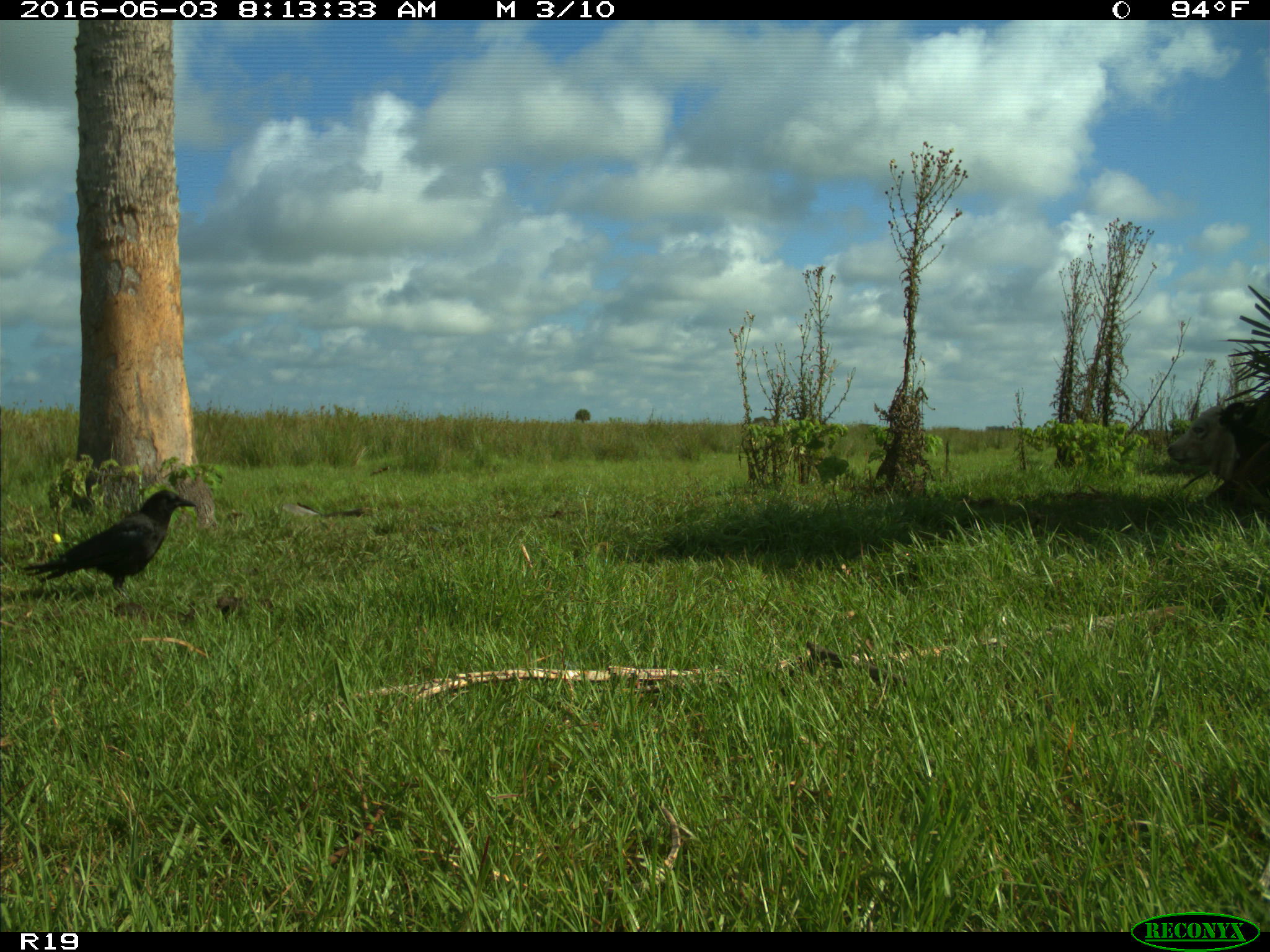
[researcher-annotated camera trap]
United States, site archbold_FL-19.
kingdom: Animalia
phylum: Chordata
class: Aves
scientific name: Aves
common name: birds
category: unidentified bird